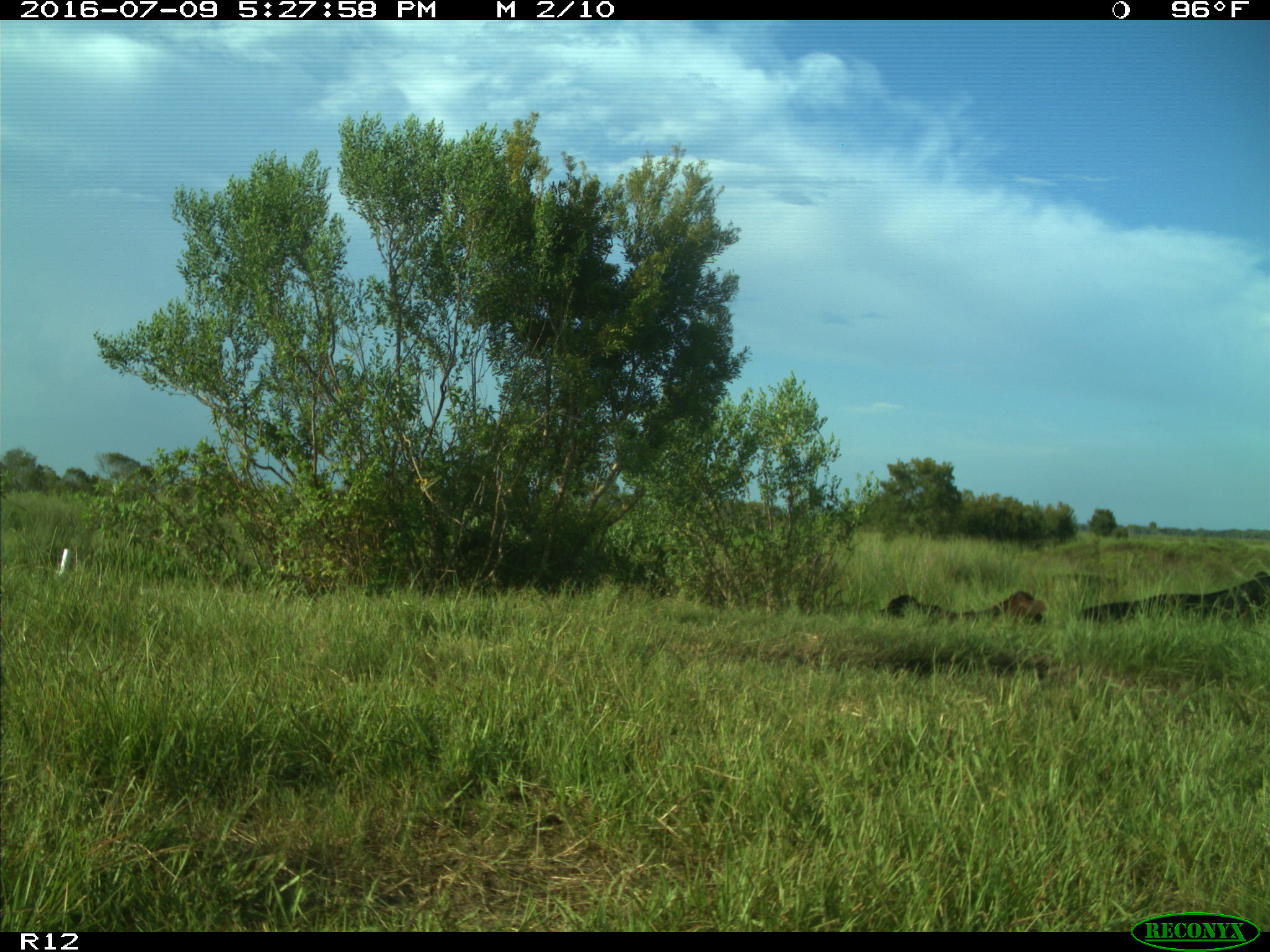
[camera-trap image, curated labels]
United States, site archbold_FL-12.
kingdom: Animalia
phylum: Chordata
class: Mammalia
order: Artiodactyla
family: Bovidae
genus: Bos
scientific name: Bos taurus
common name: domestic cow